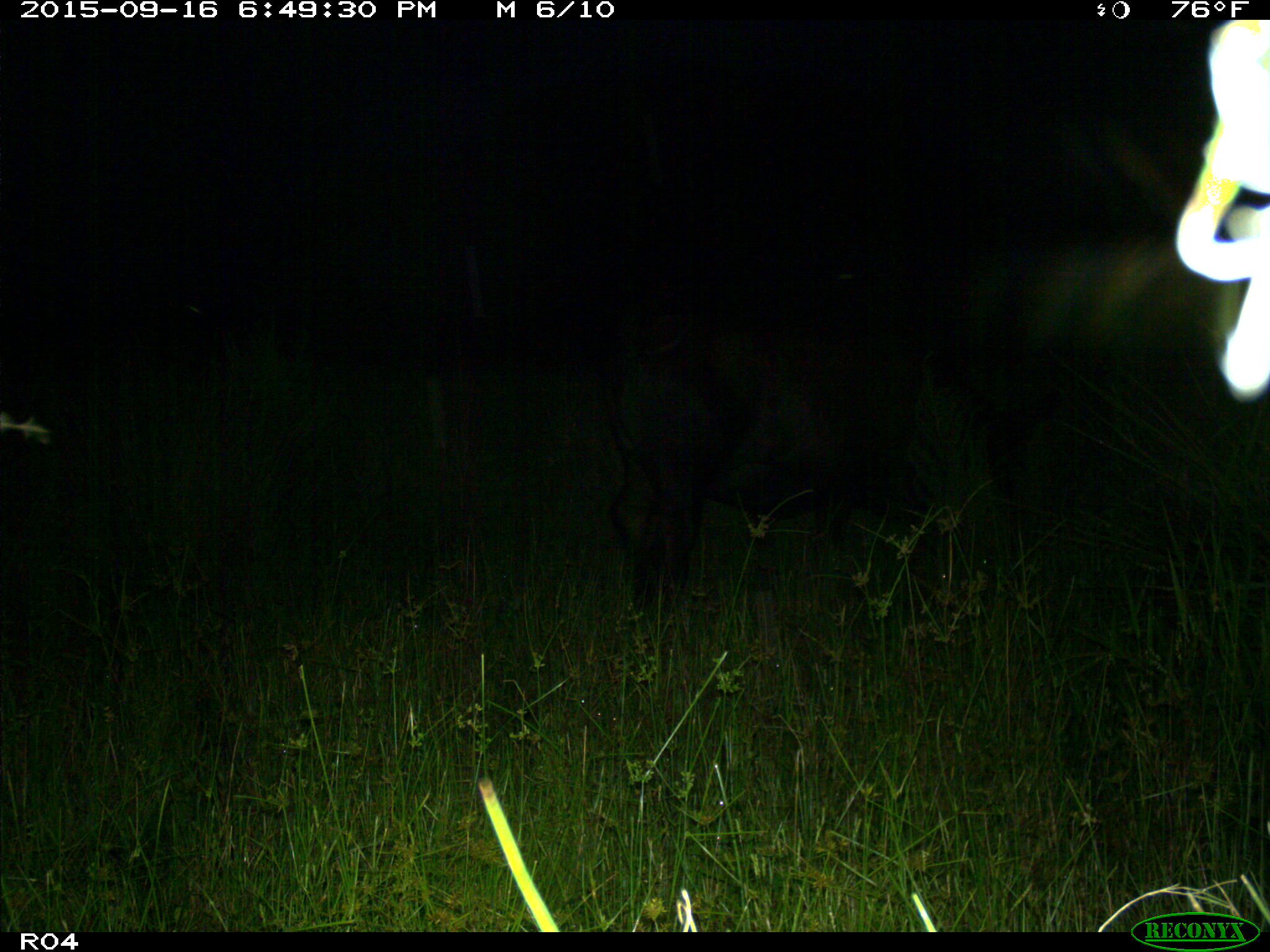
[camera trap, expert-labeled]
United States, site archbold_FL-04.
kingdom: Animalia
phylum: Chordata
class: Mammalia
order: Artiodactyla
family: Bovidae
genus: Bos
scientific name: Bos taurus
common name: domestic cow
Bos taurus (domestic cow).